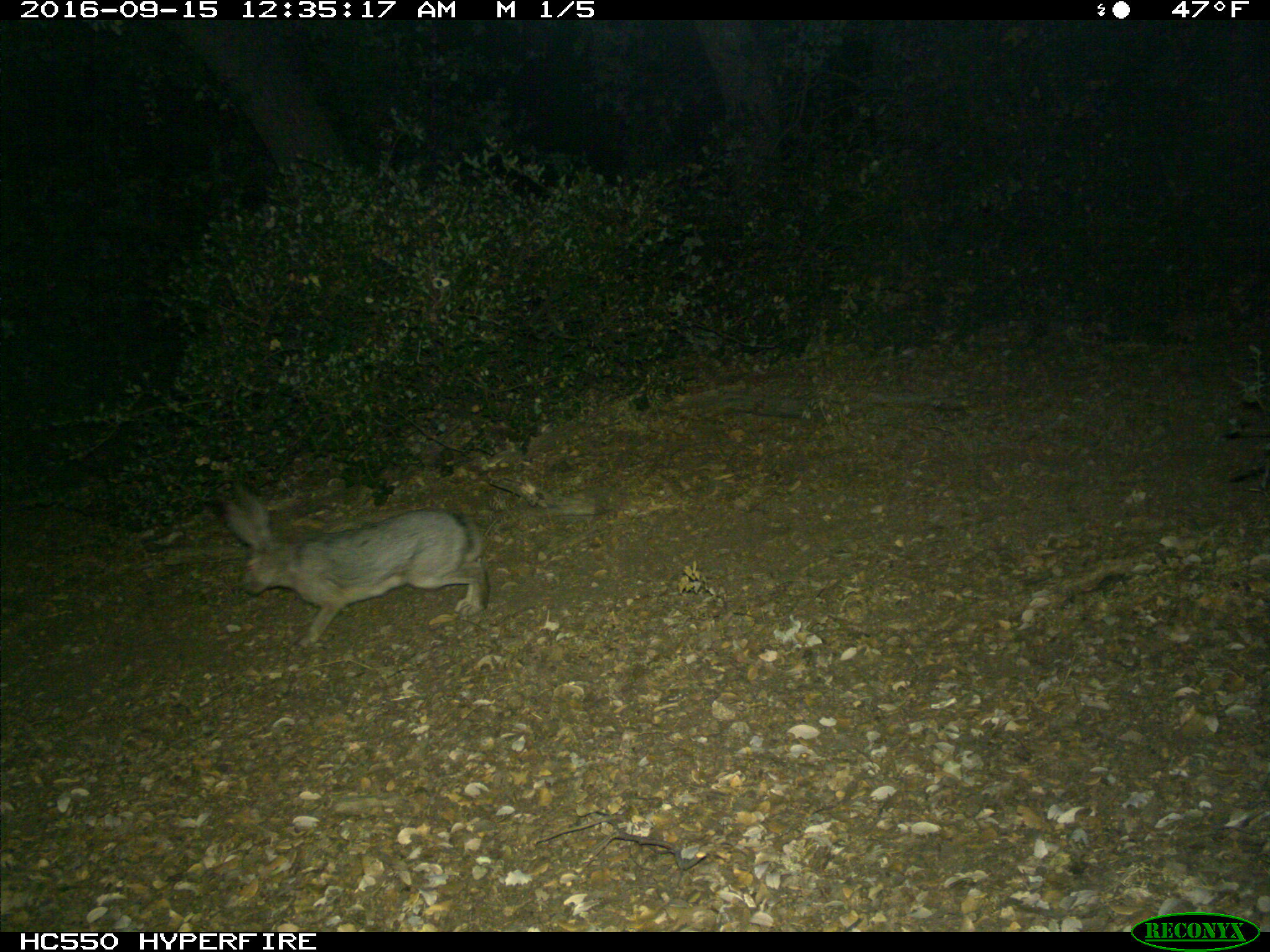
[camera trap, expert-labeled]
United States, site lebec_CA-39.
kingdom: Animalia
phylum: Chordata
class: Mammalia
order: Lagomorpha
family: Leporidae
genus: Lepus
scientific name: Lepus californicus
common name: black-tailed jackrabbit